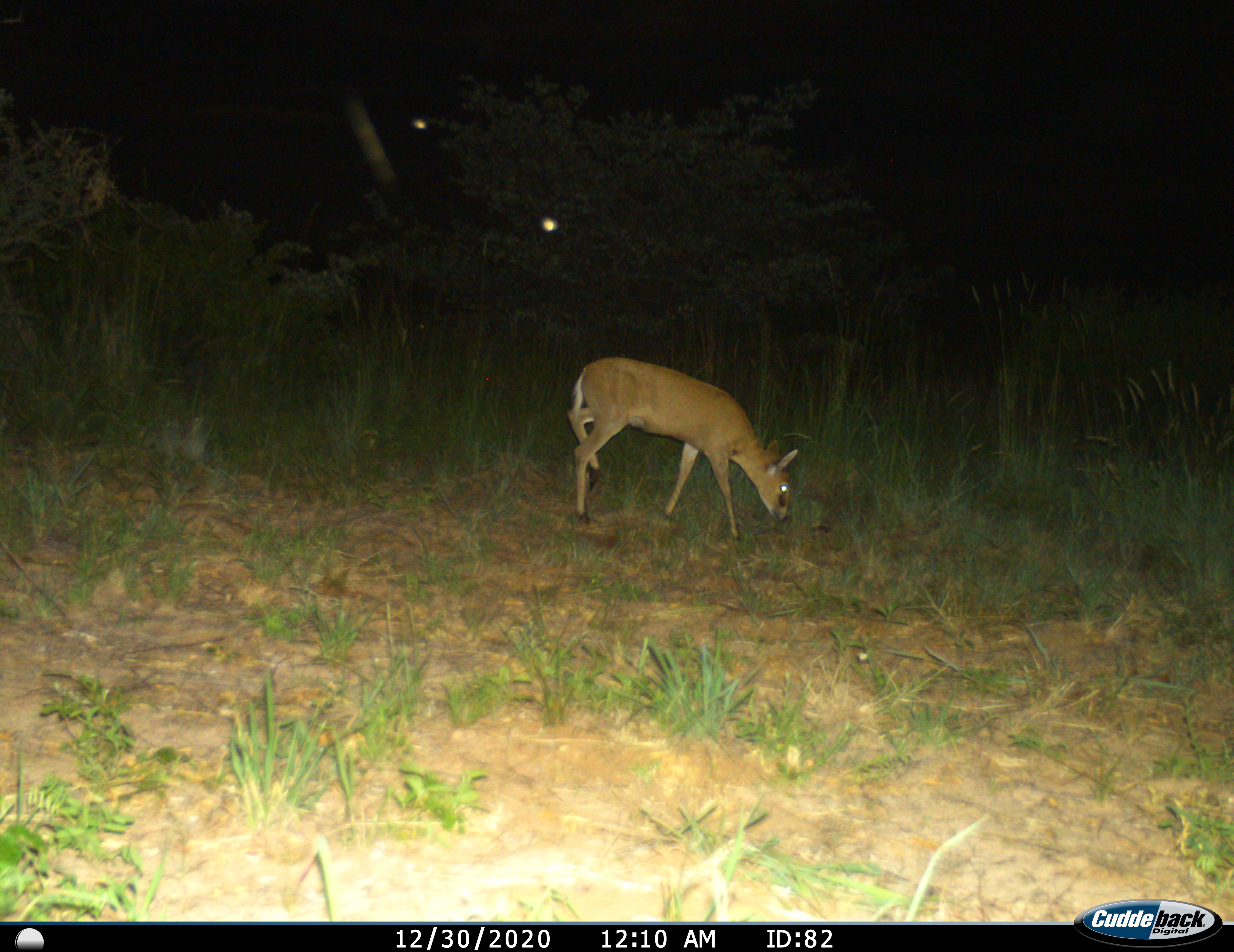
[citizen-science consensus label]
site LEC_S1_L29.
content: unidentified animal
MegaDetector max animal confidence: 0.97